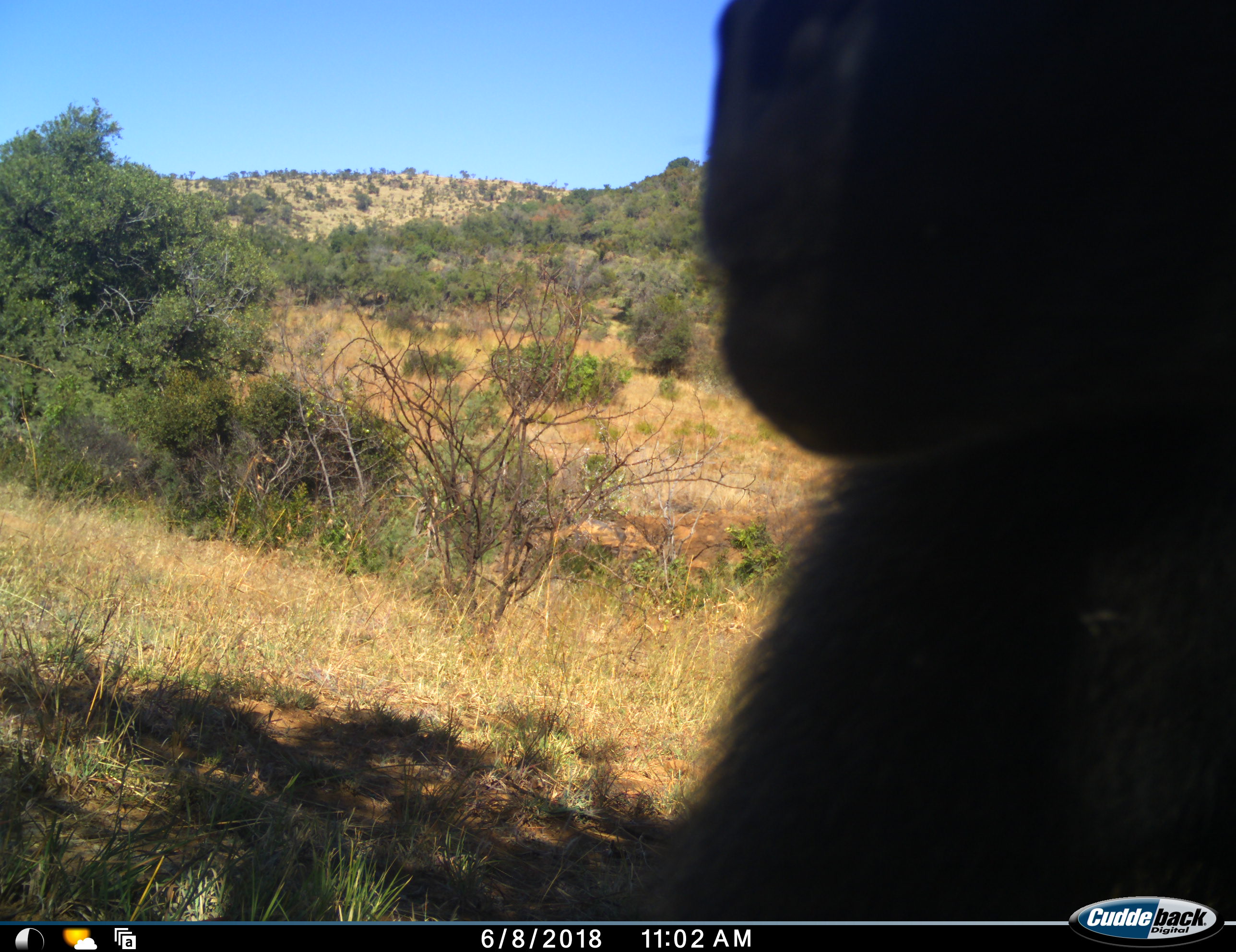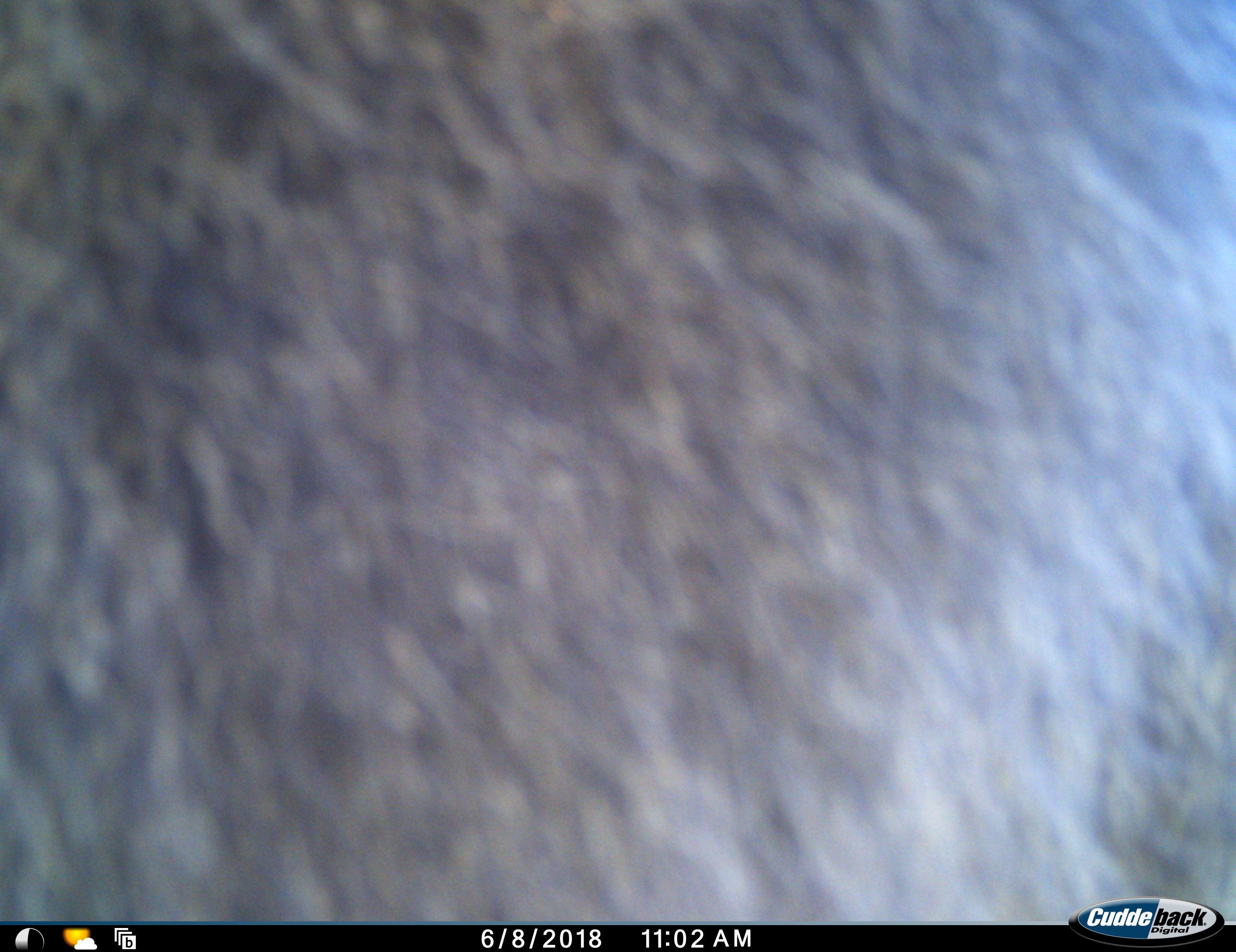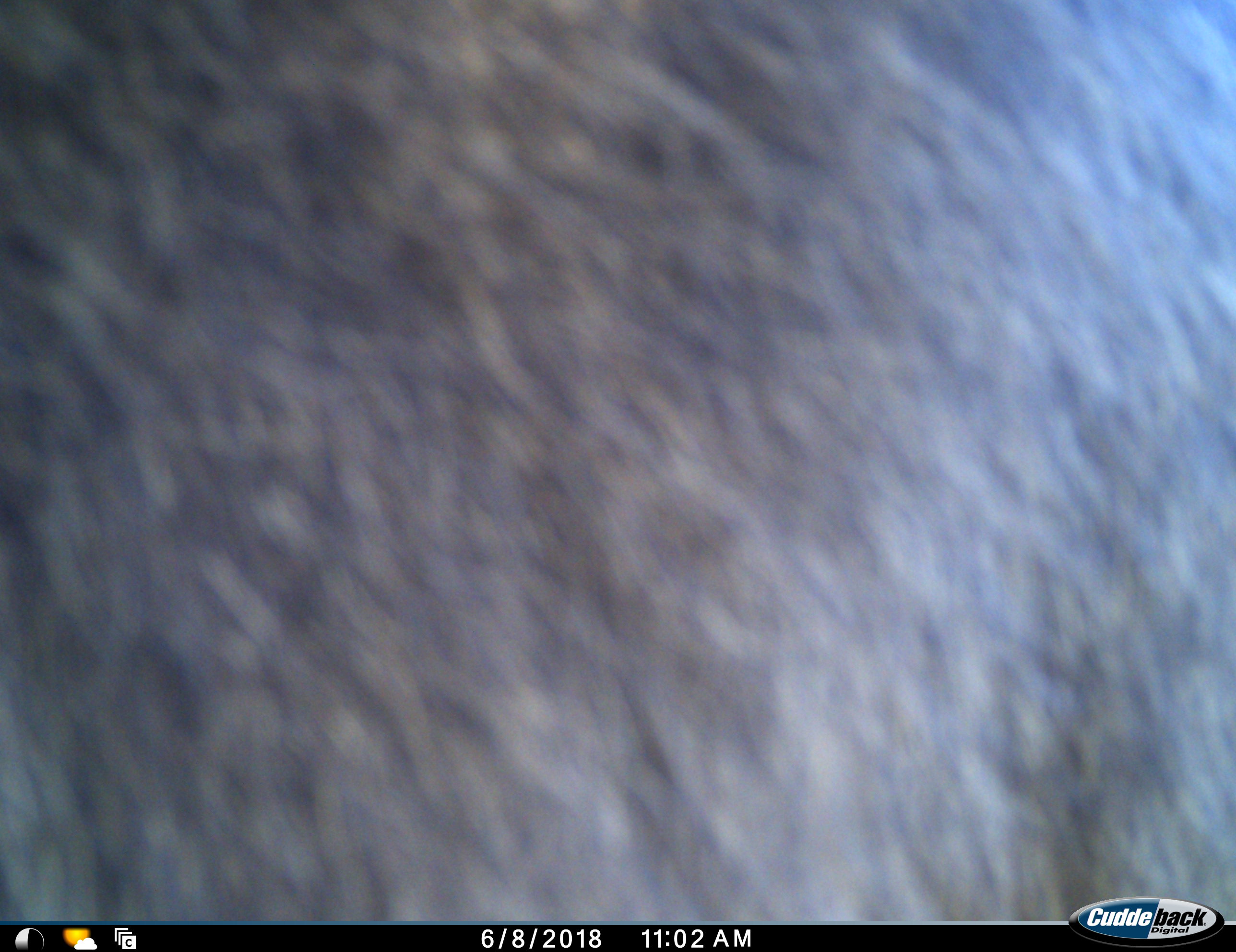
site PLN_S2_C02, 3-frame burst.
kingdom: Animalia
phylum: Chordata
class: Mammalia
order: Primates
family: Cercopithecidae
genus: Papio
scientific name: Papio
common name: baboon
Baboon (Papio), count 1. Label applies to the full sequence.